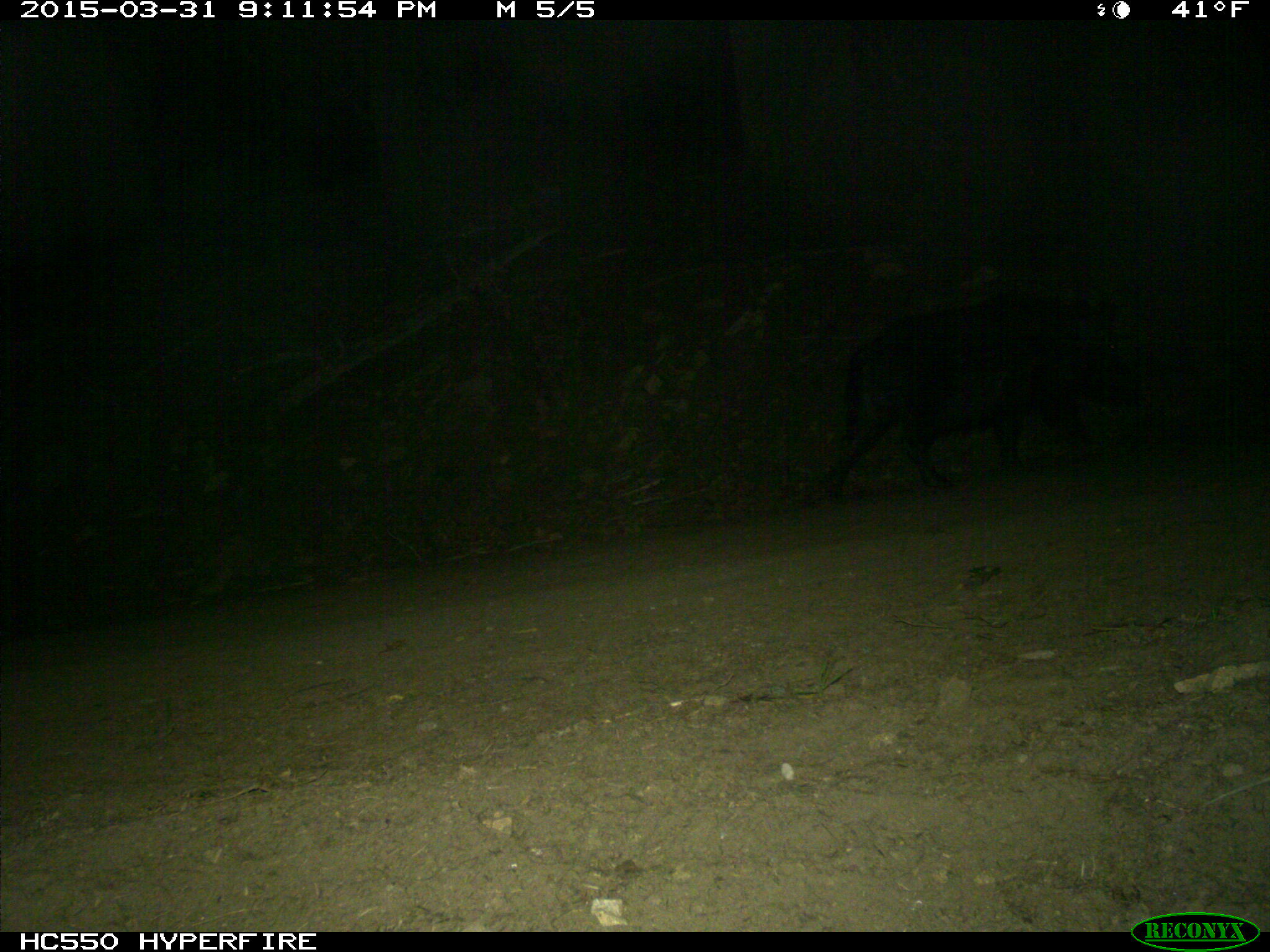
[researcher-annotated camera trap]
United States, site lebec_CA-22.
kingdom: Animalia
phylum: Chordata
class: Mammalia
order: Artiodactyla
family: Suidae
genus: Sus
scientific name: Sus scrofa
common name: wild boar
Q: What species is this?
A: Sus scrofa (wild boar).